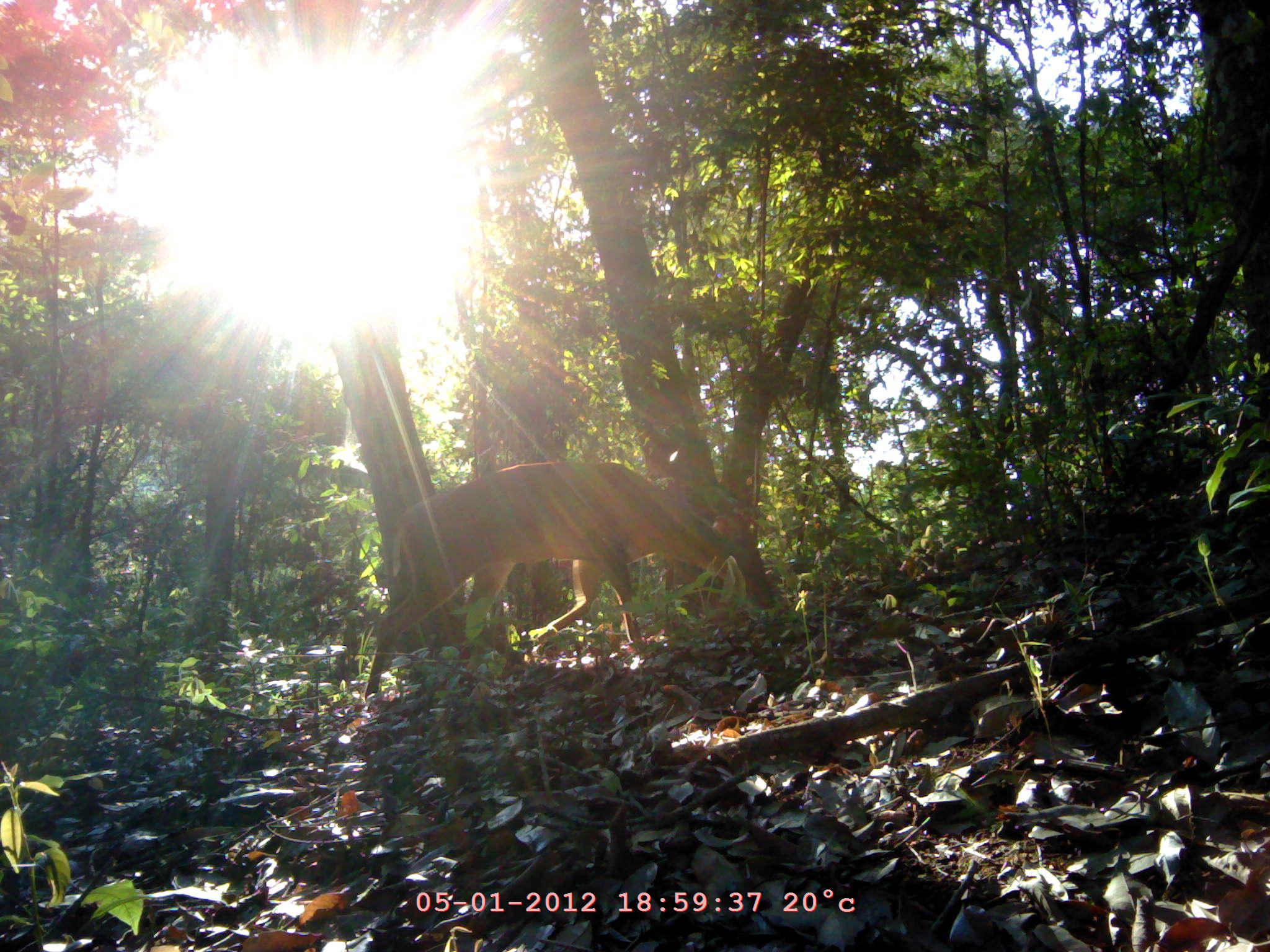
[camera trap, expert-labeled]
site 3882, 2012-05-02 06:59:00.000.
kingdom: Animalia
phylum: Chordata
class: Mammalia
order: Artiodactyla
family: Cervidae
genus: Muntiacus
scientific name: Muntiacus muntjak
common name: southern red muntjac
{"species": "Muntiacus muntjak (southern red muntjac)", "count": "1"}